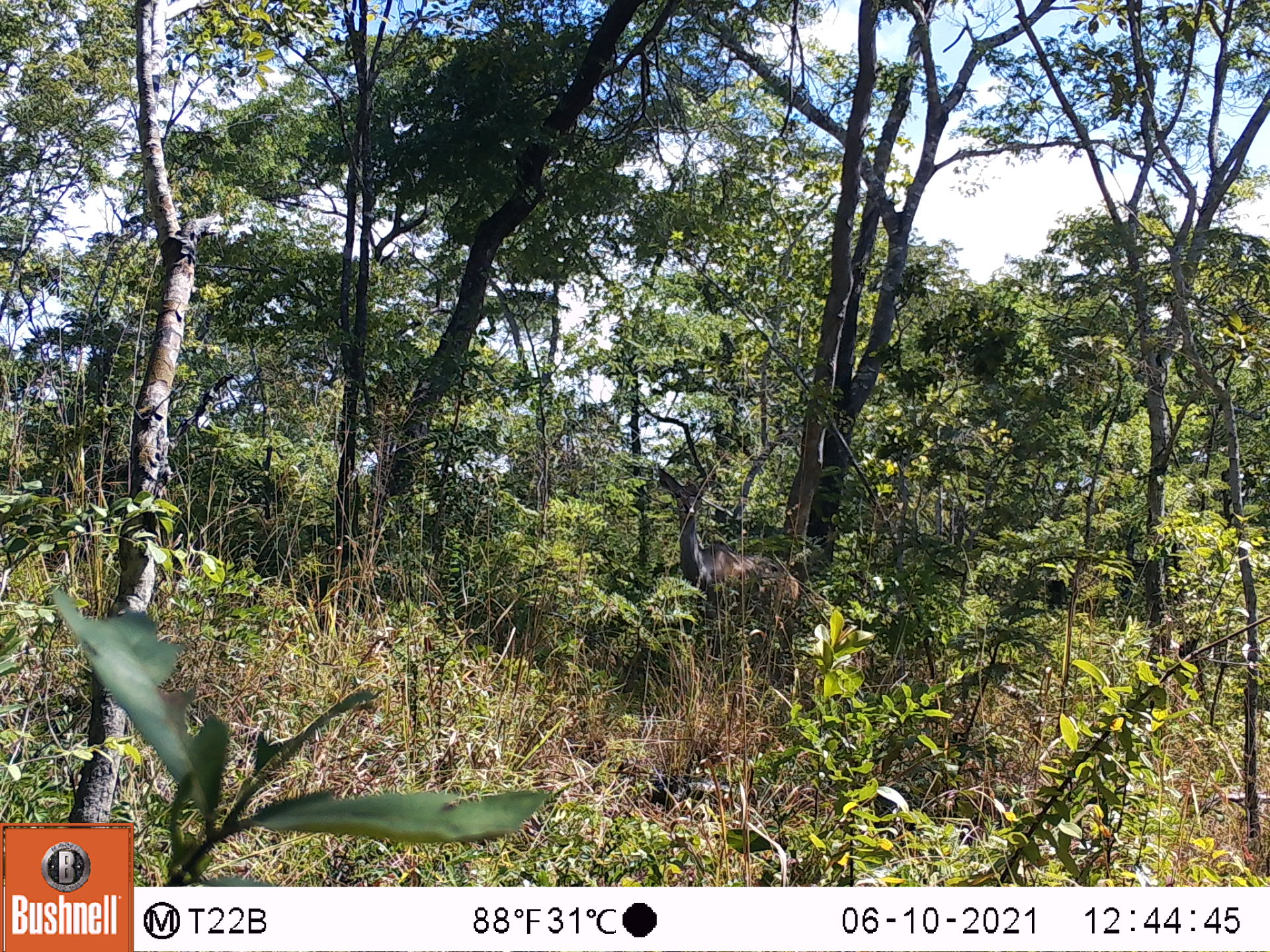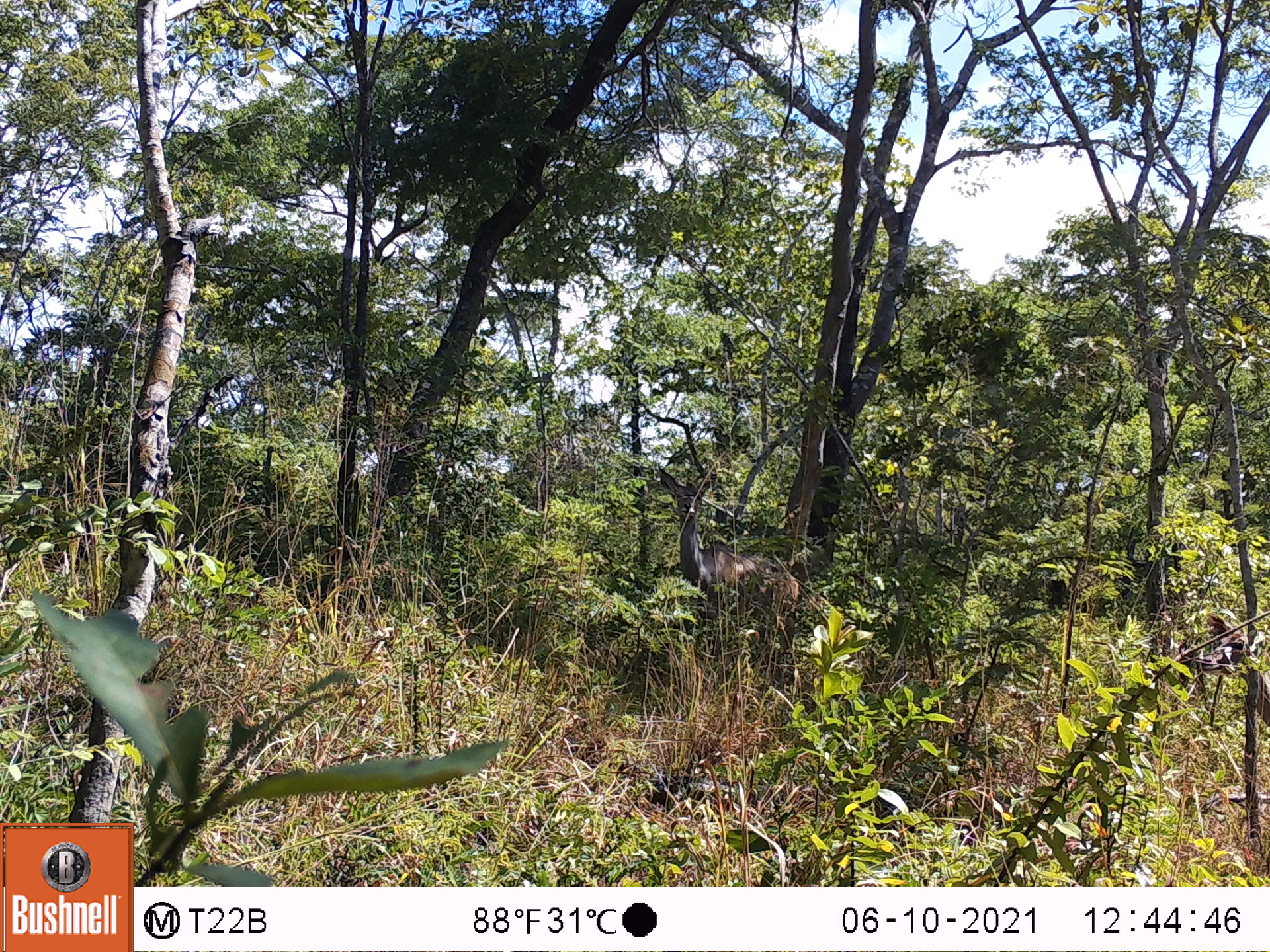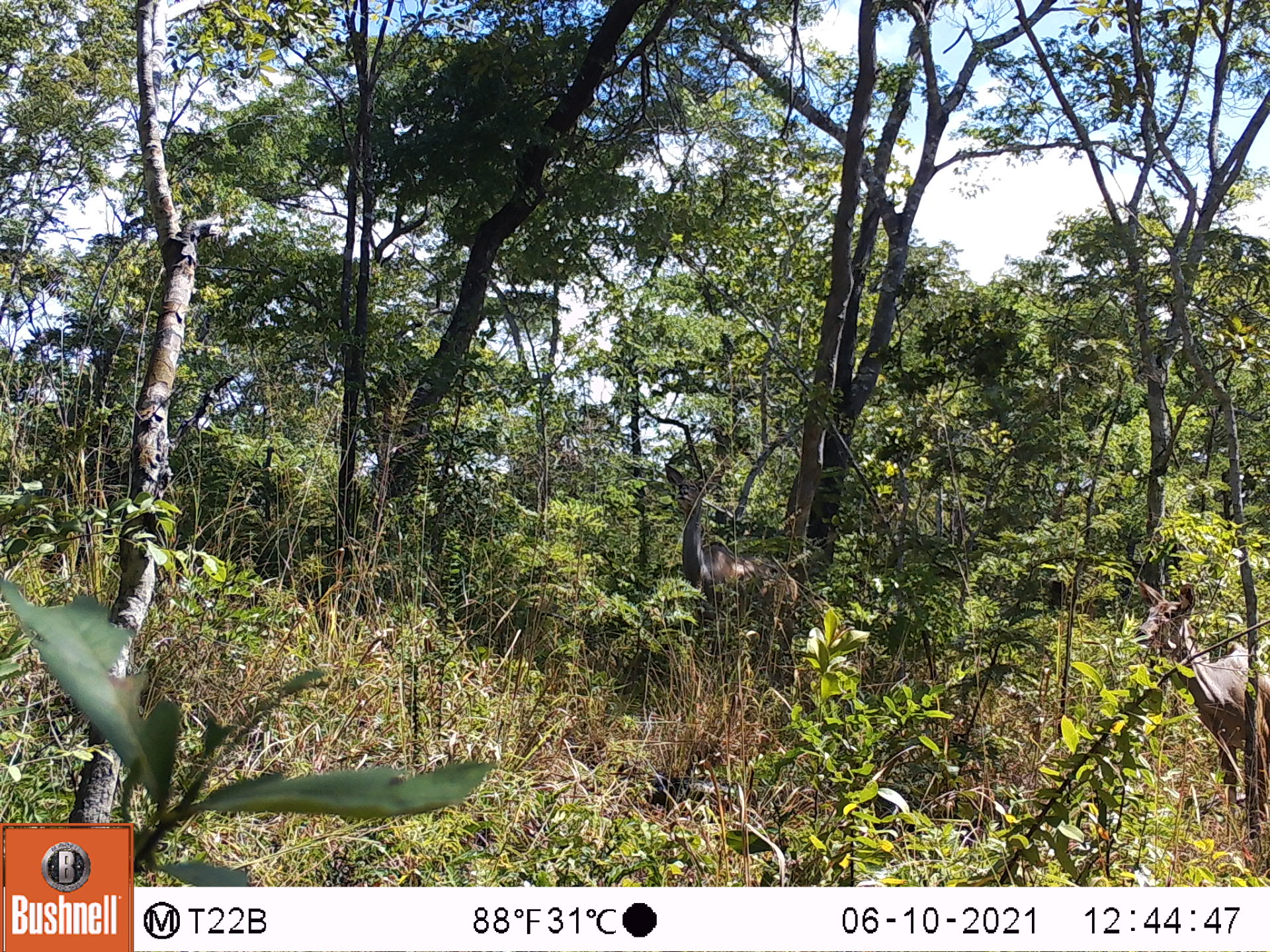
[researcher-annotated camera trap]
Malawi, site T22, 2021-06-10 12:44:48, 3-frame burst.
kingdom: Animalia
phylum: Chordata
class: Mammalia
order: Artiodactyla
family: Bovidae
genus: Tragelaphus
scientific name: Tragelaphus strepsiceros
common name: greater kudu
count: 1